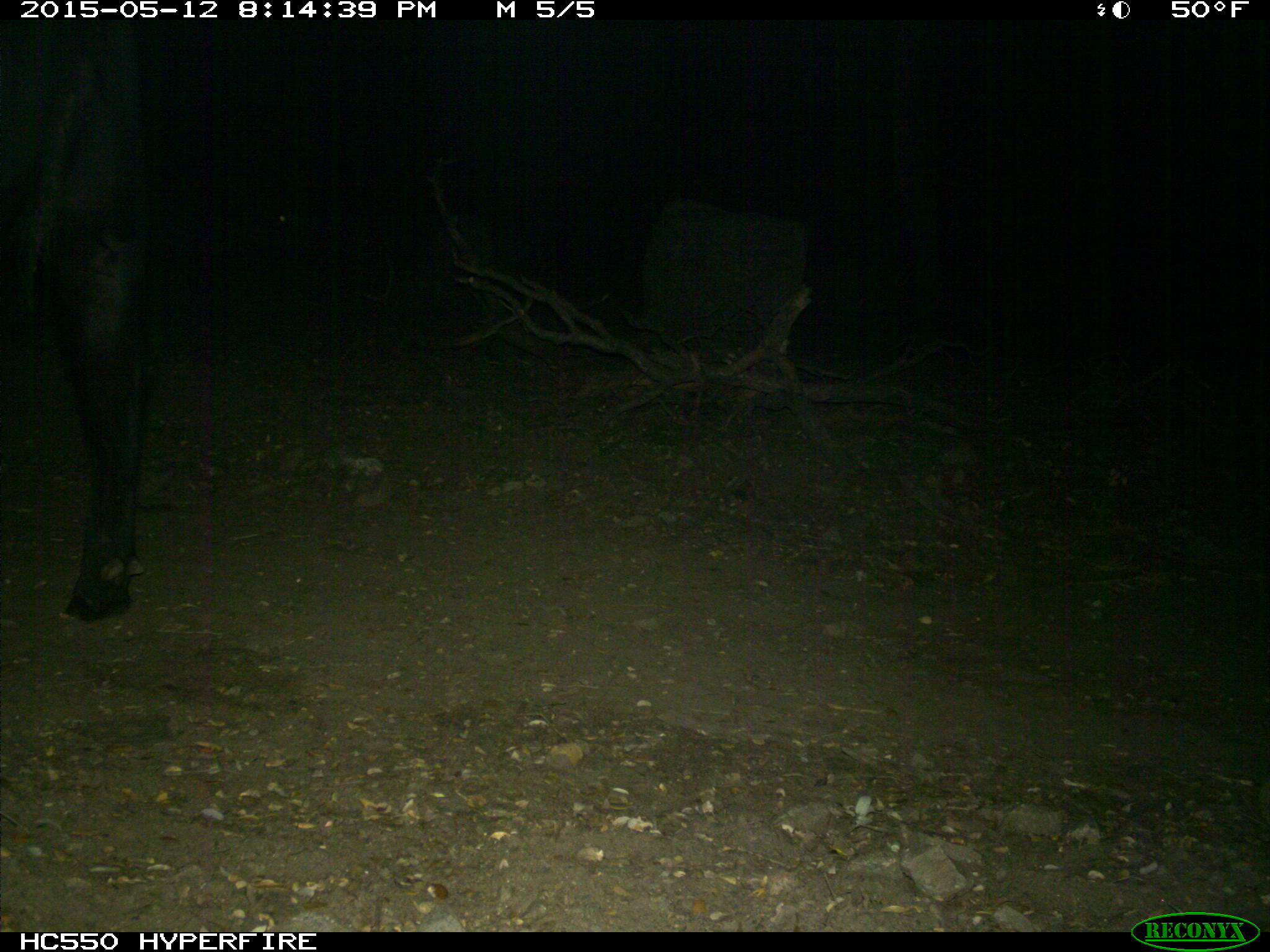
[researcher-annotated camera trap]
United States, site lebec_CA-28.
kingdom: Animalia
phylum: Chordata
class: Mammalia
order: Artiodactyla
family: Bovidae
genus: Bos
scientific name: Bos taurus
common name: domestic cow